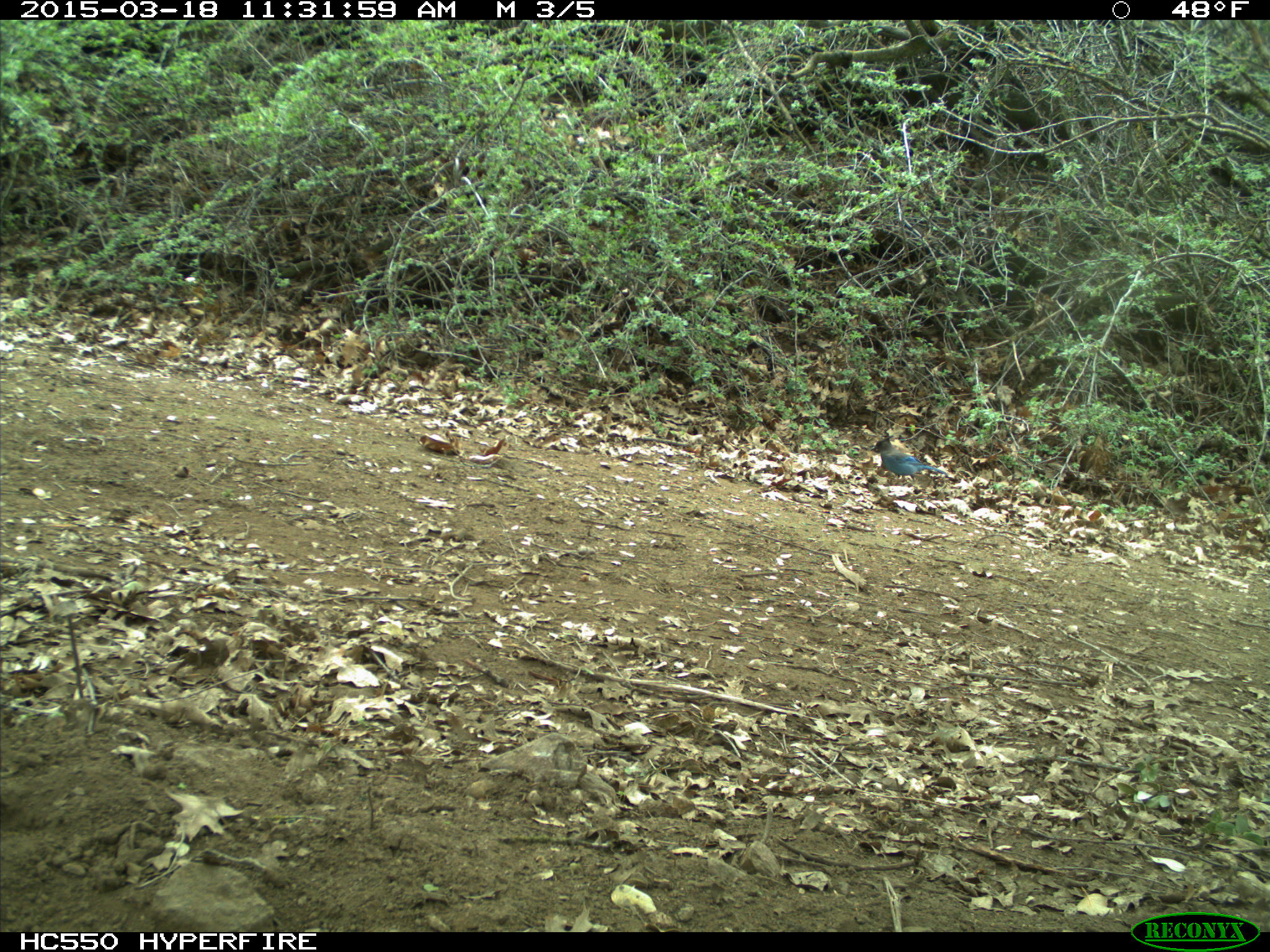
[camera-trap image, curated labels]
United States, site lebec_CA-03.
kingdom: Animalia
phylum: Chordata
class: Aves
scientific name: Aves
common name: birds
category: unidentified bird